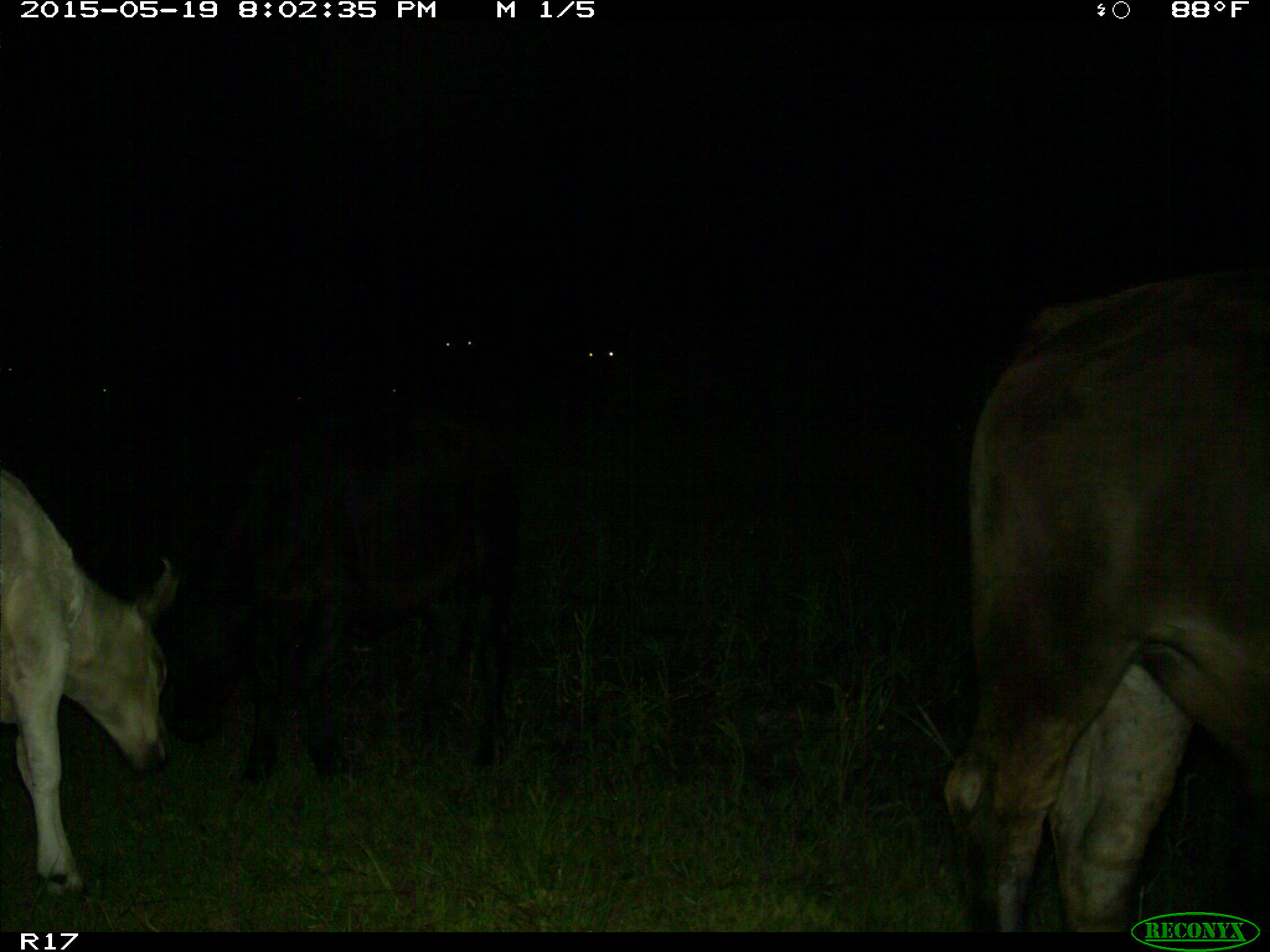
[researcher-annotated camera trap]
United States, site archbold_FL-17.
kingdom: Animalia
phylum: Chordata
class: Mammalia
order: Artiodactyla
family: Bovidae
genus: Bos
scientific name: Bos taurus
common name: domestic cow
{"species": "Bos taurus (domestic cow)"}